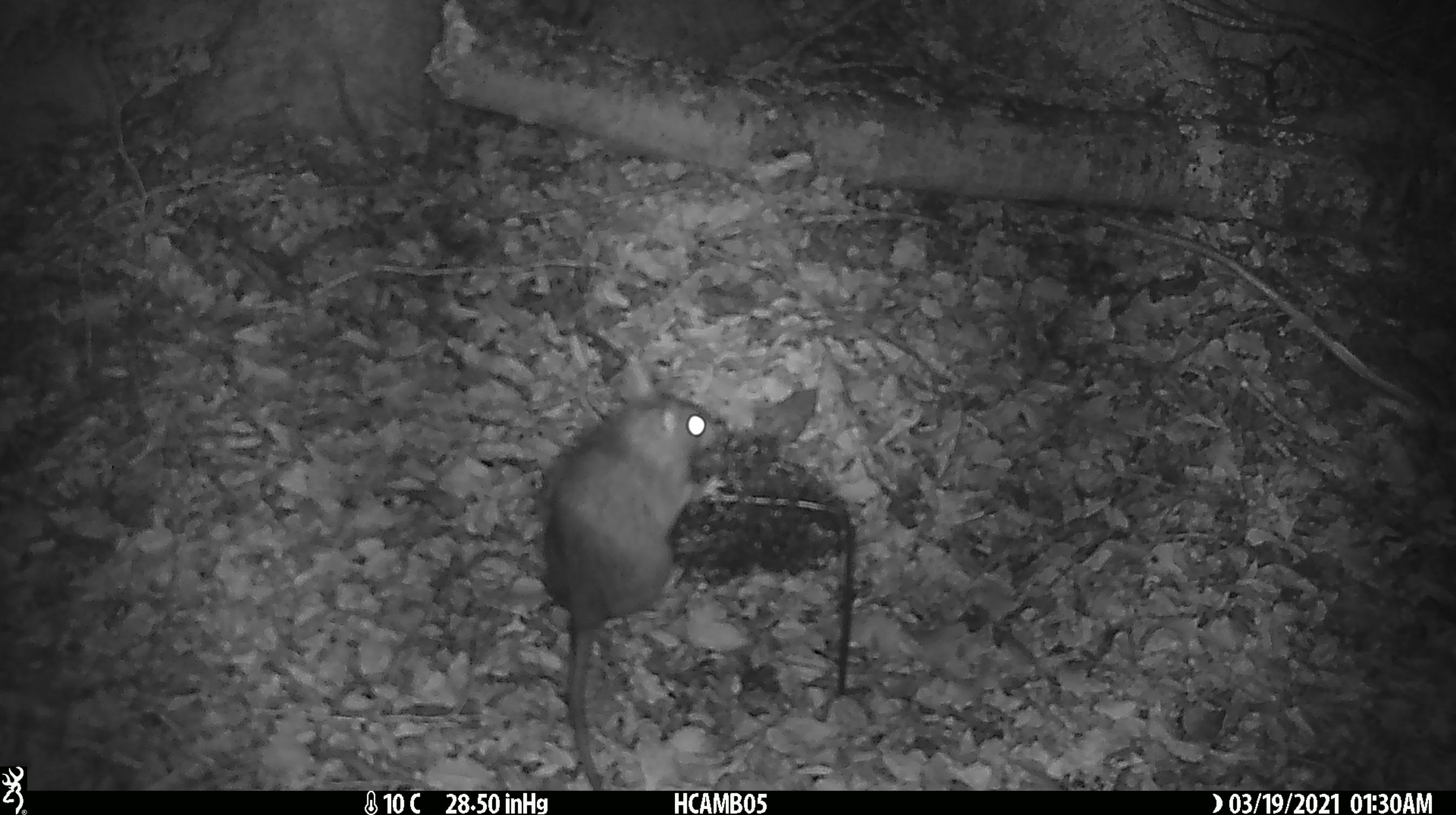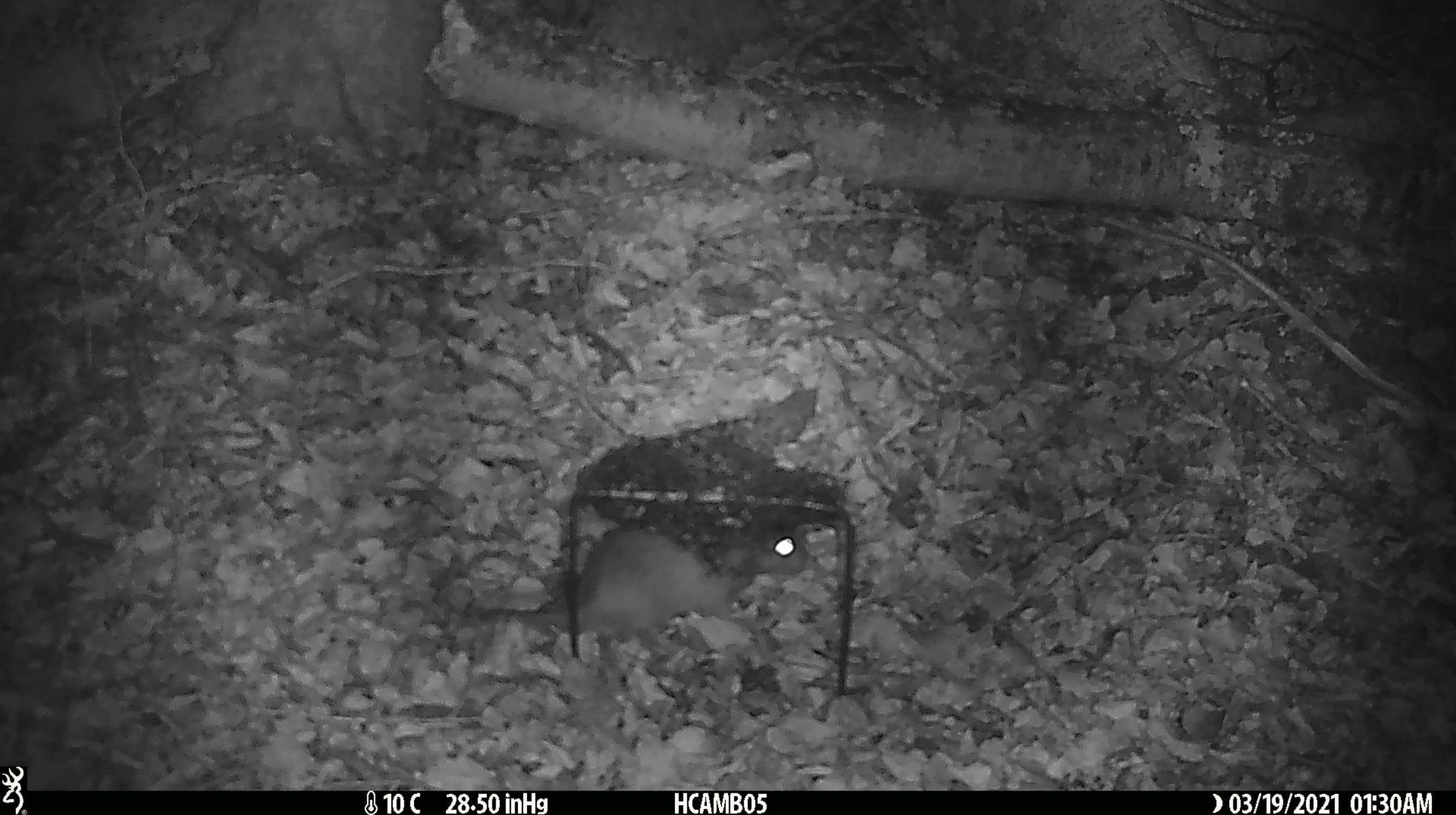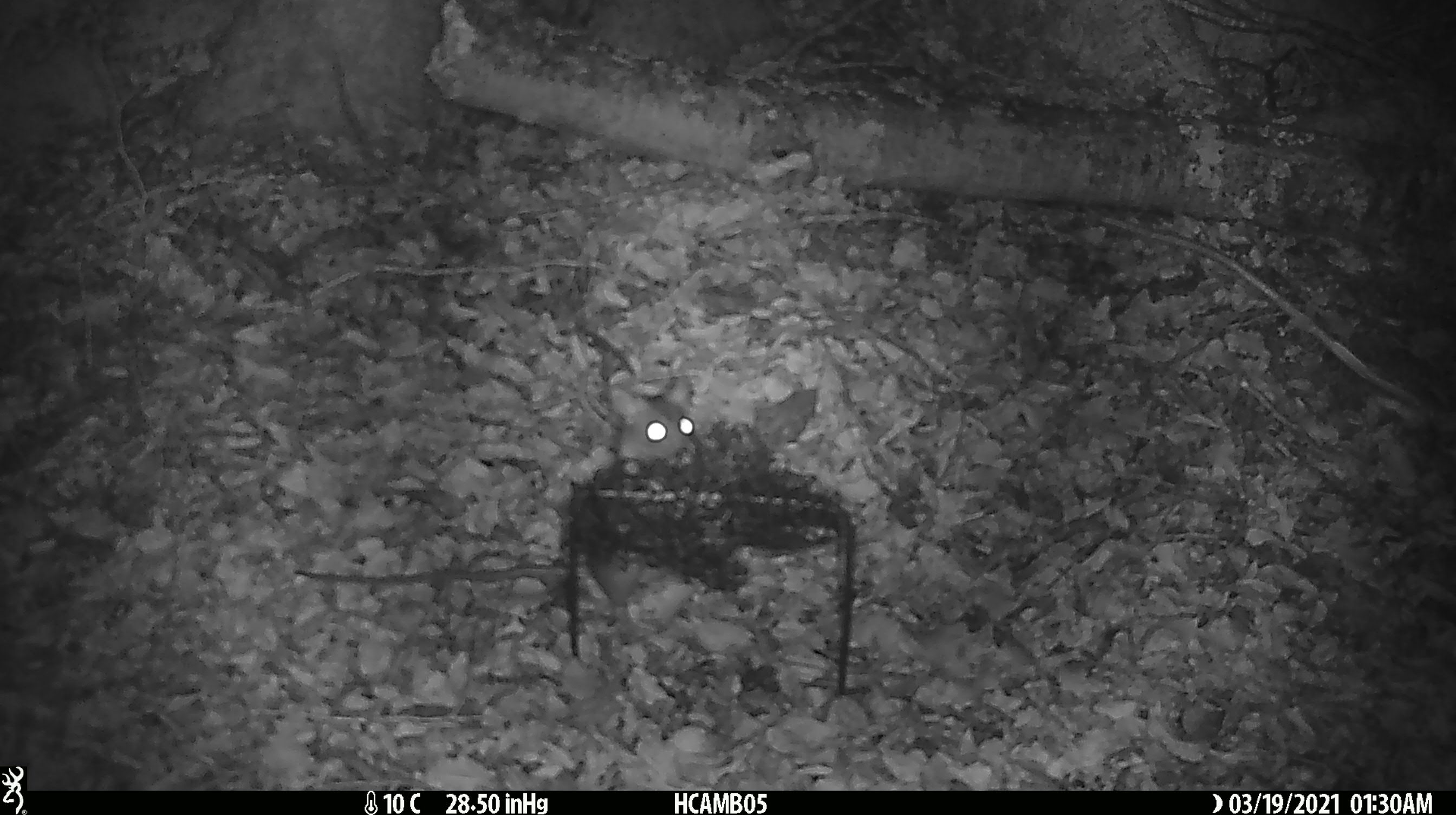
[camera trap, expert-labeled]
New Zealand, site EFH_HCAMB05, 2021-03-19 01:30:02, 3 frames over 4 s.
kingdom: Animalia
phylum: Chordata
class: Mammalia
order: Rodentia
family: Muridae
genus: Rattus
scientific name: Rattus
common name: rat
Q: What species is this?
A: Rat (Rattus).